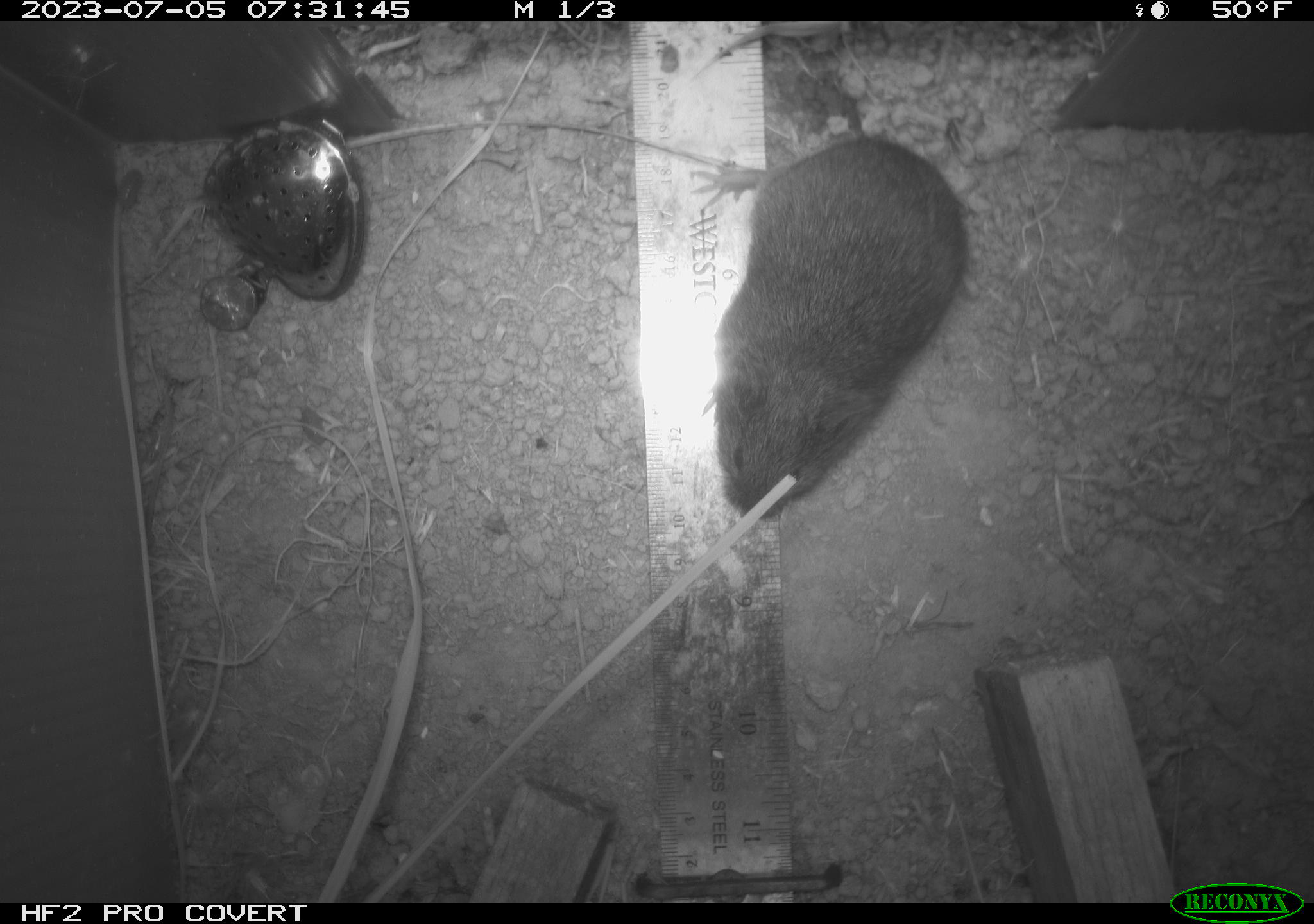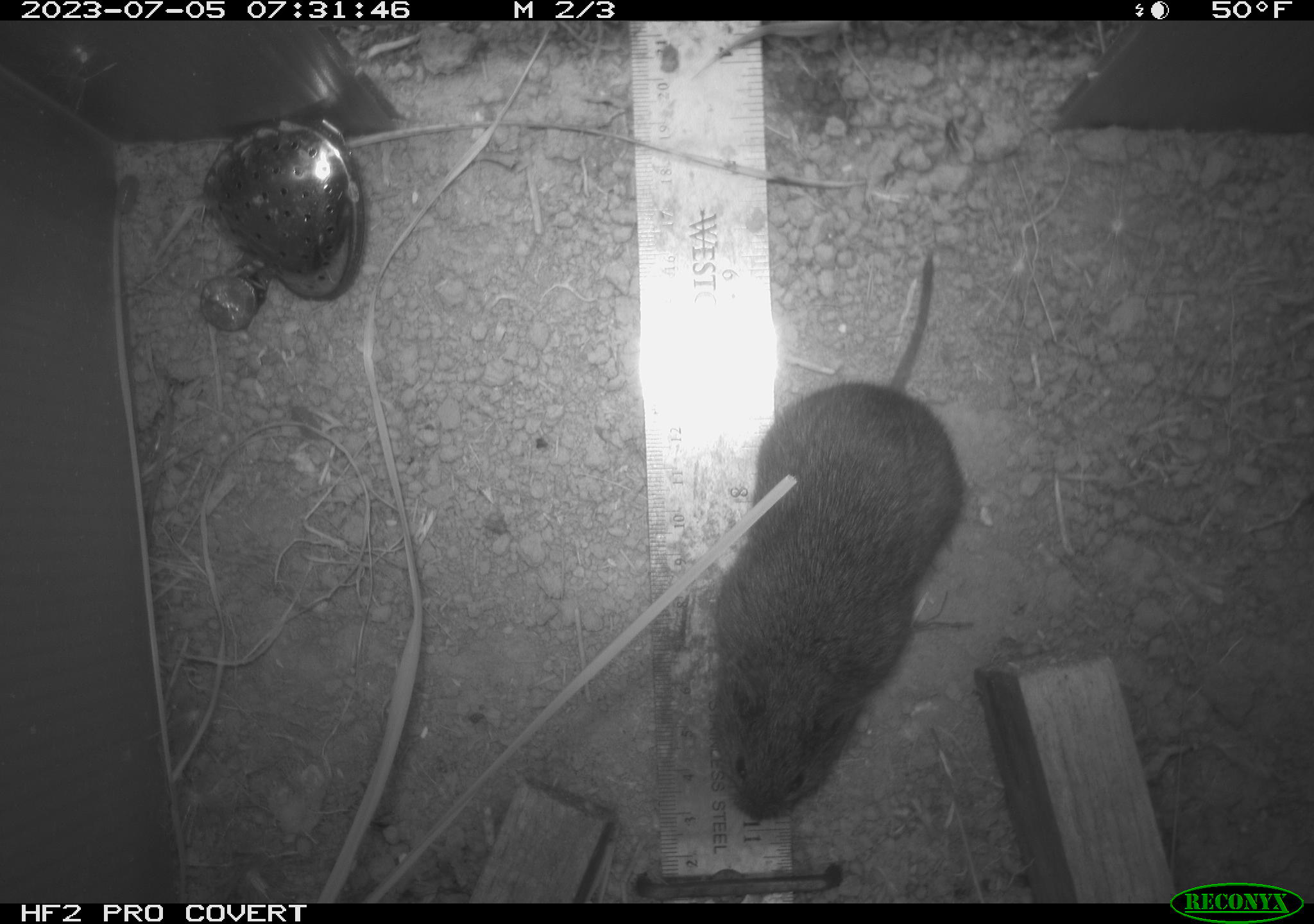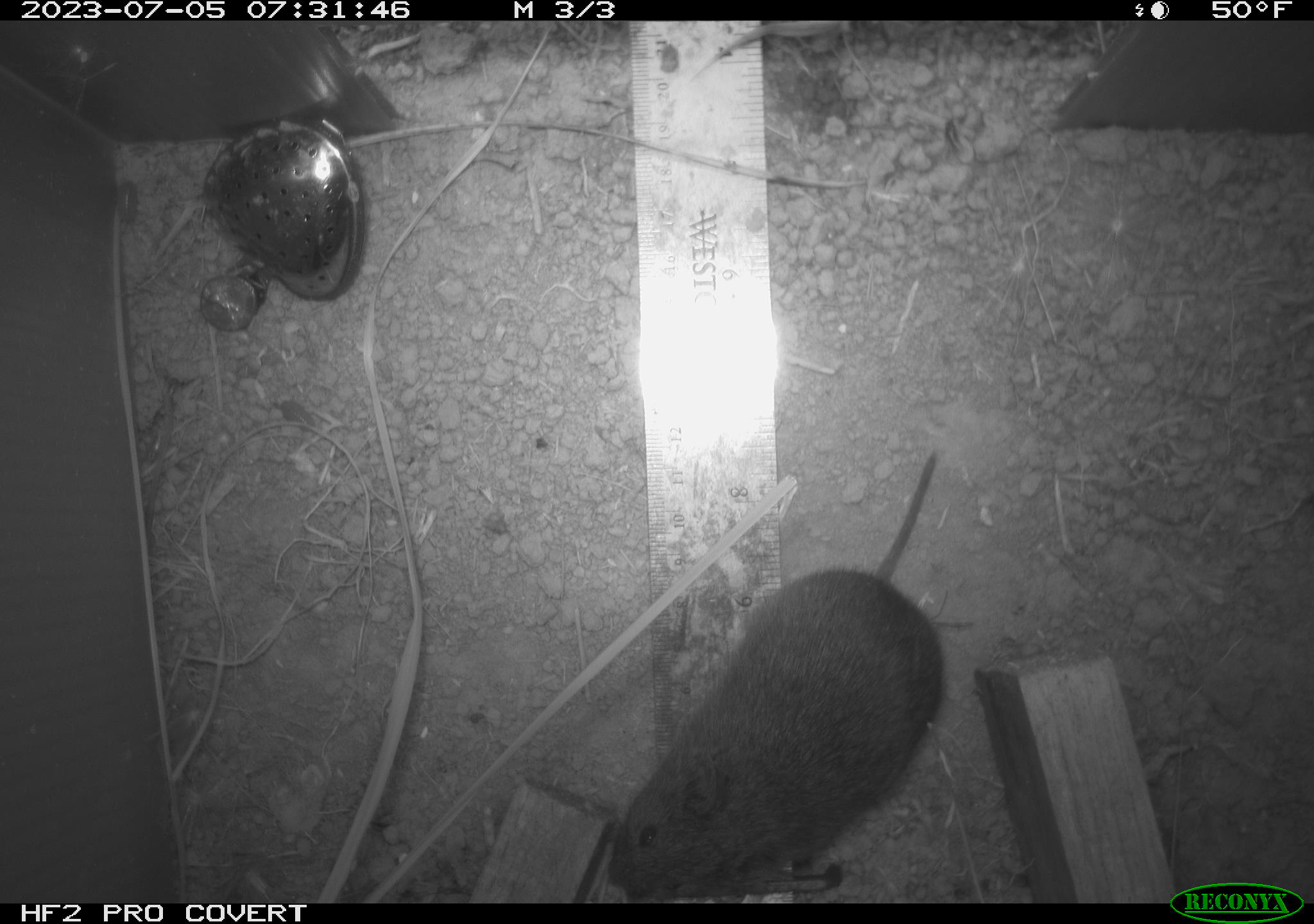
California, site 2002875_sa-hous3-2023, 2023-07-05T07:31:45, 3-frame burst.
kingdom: Animalia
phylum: Chordata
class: Mammalia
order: Rodentia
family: Cricetidae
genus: Microtus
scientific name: Microtus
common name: meadow vole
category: microtus species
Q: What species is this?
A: Microtus species (meadow vole) (Microtus).